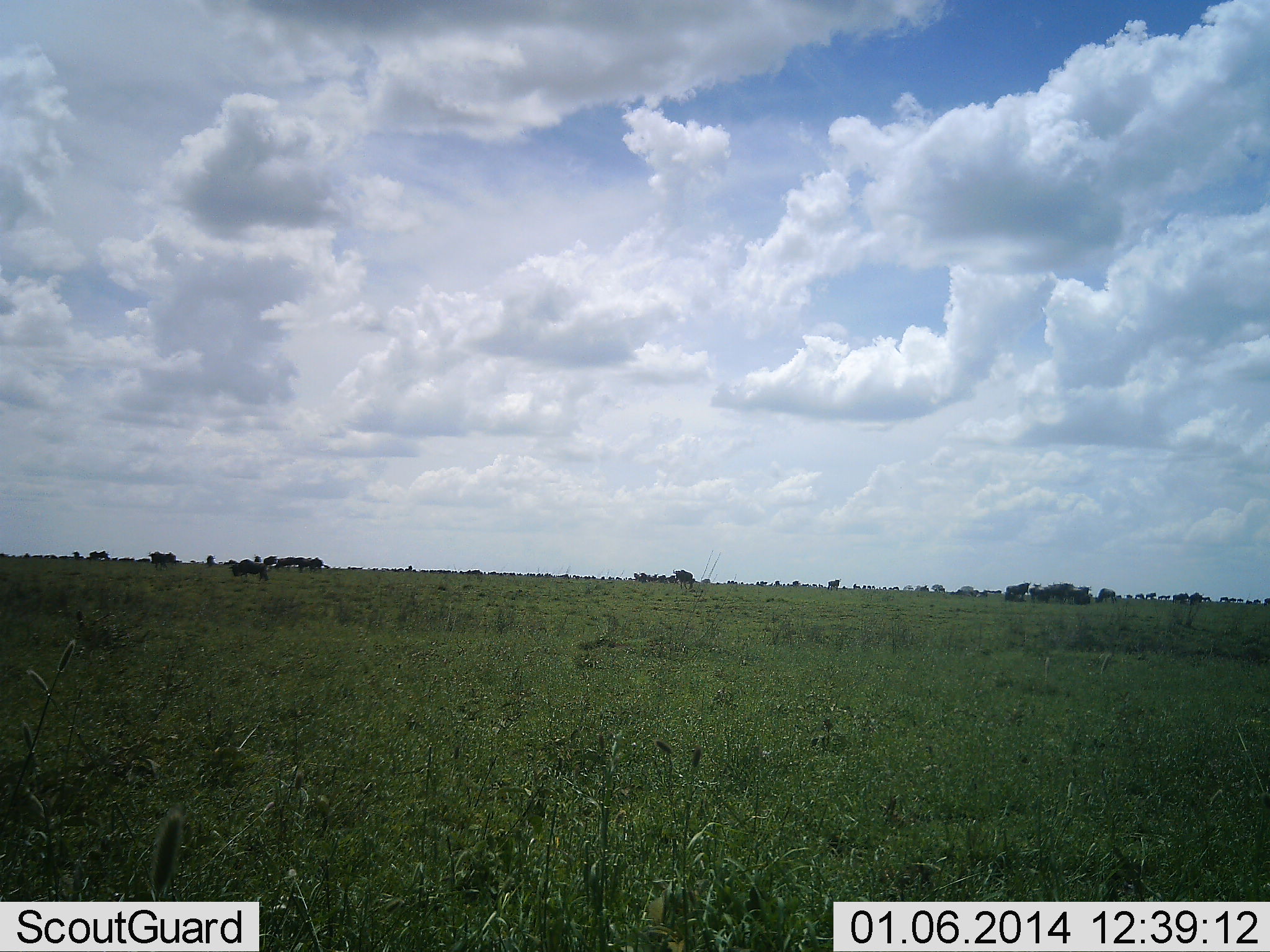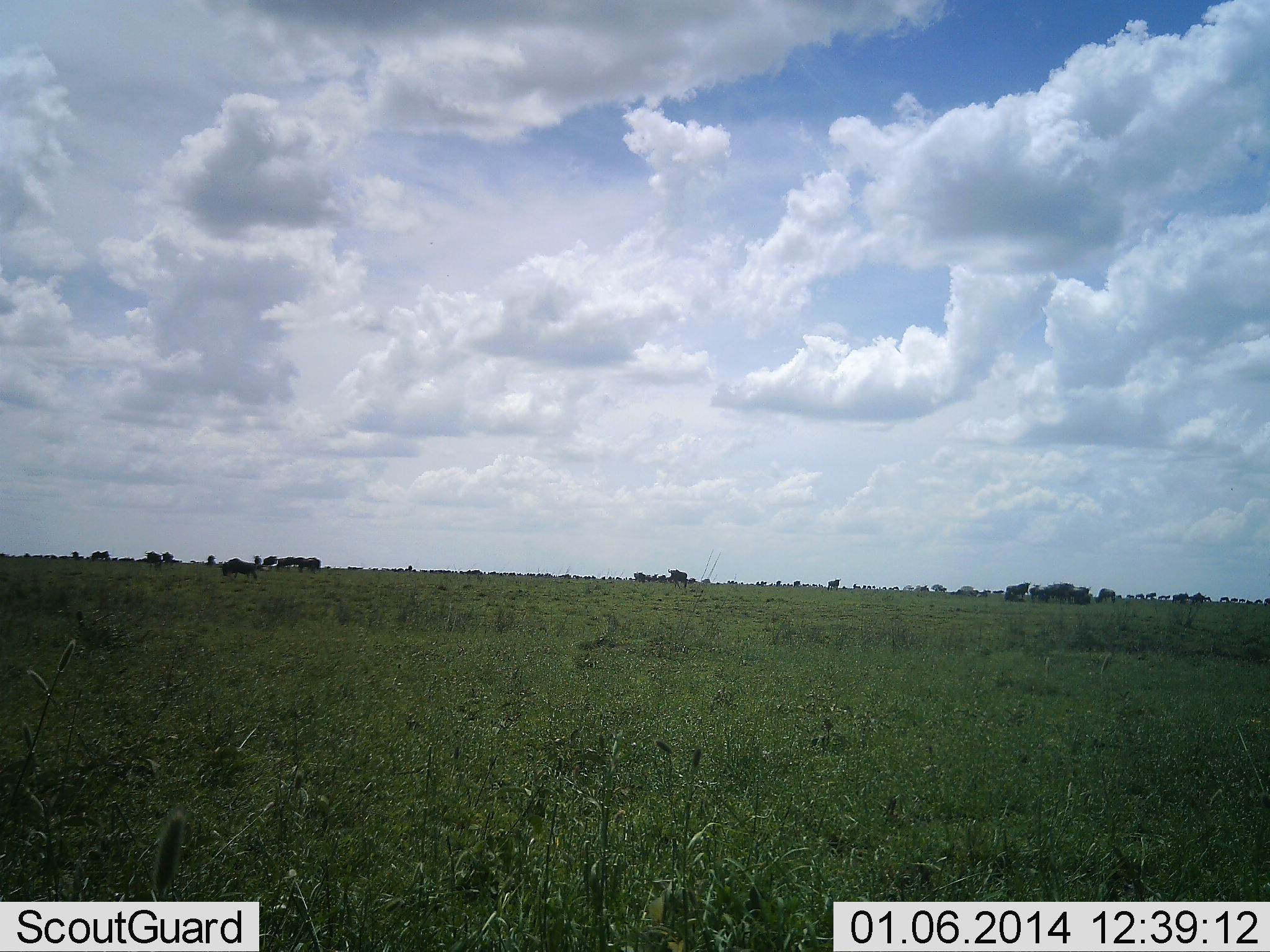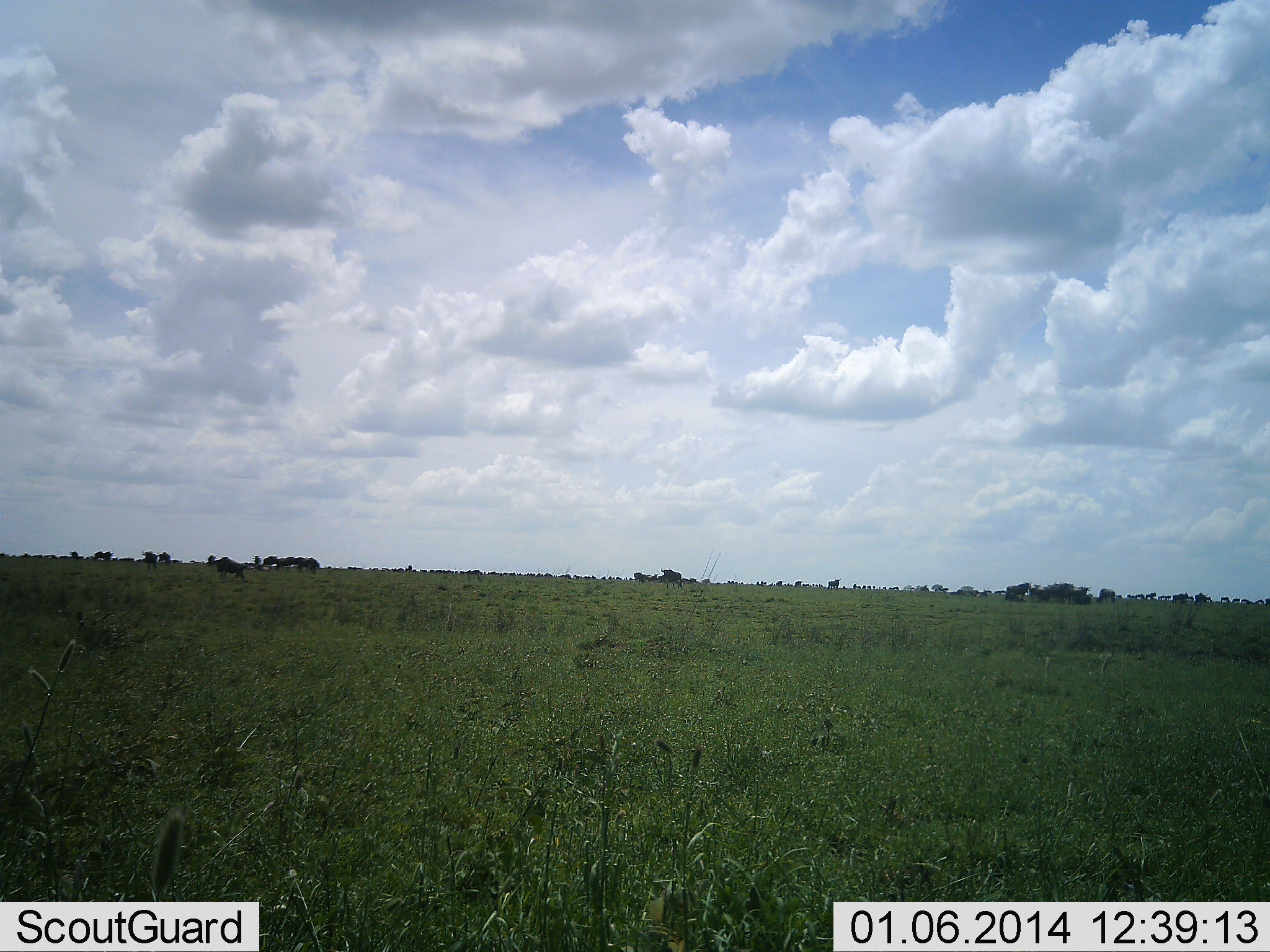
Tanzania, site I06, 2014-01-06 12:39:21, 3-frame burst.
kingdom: Animalia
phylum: Chordata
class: Mammalia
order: Artiodactyla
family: Bovidae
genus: Connochaetes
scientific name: Connochaetes taurinus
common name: blue wildebeest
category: wildebeest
Wildebeest (blue wildebeest) (Connochaetes taurinus), count 11-50. Behavior (volunteer vote fractions): standing 40%, resting 0%, moving 100%, interacting 0%. Young present (vote fraction): 0%. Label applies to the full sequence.